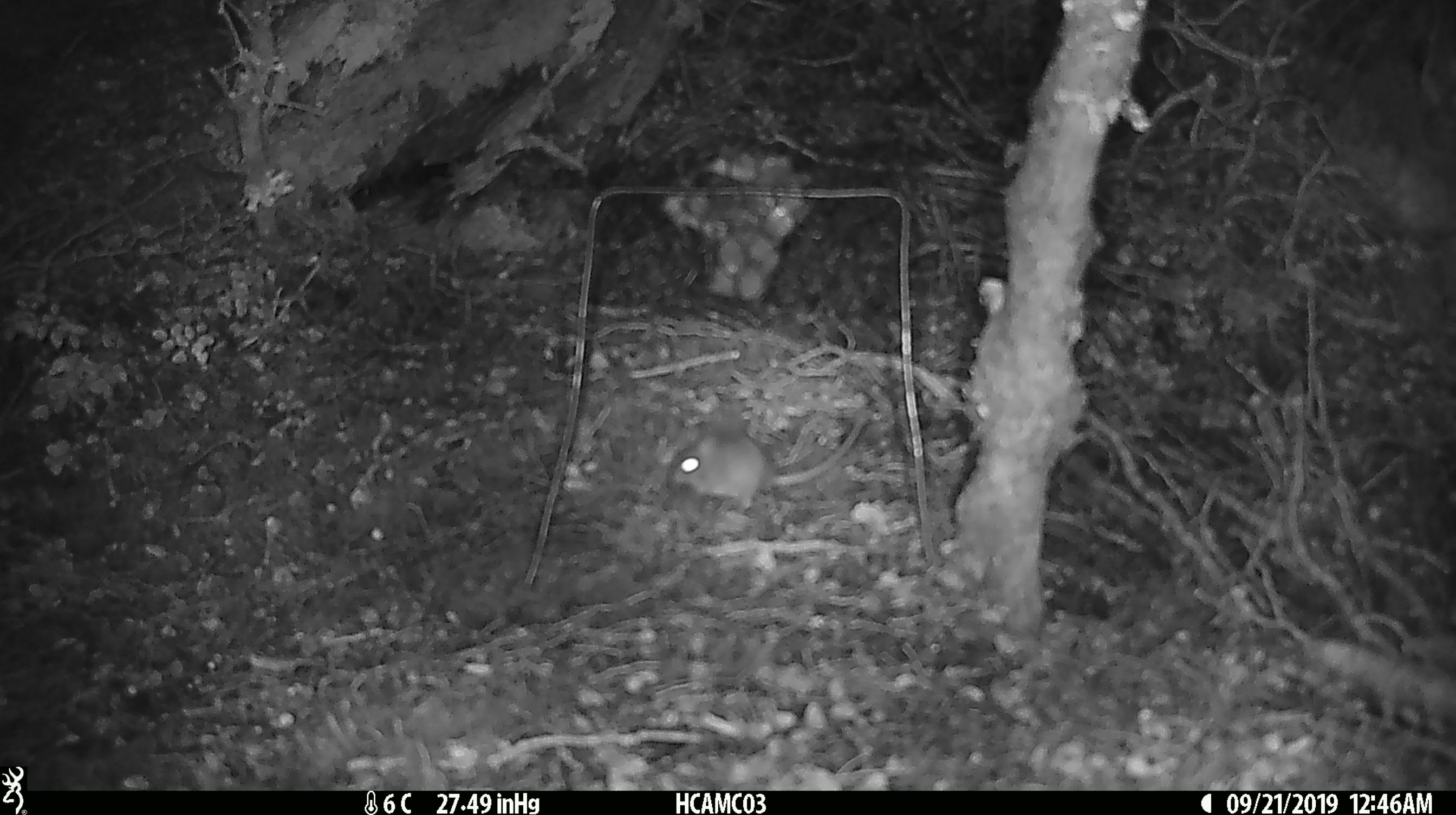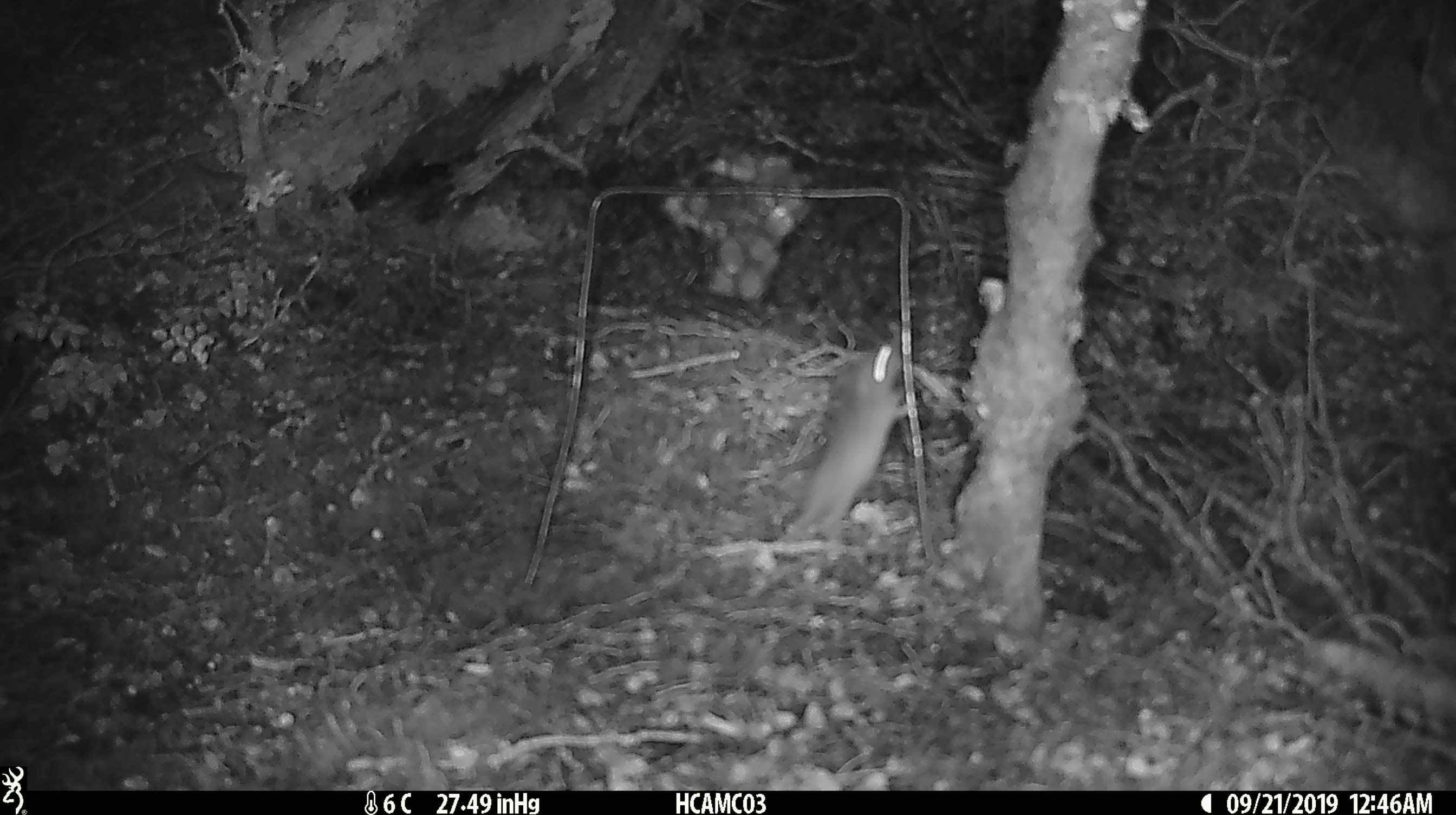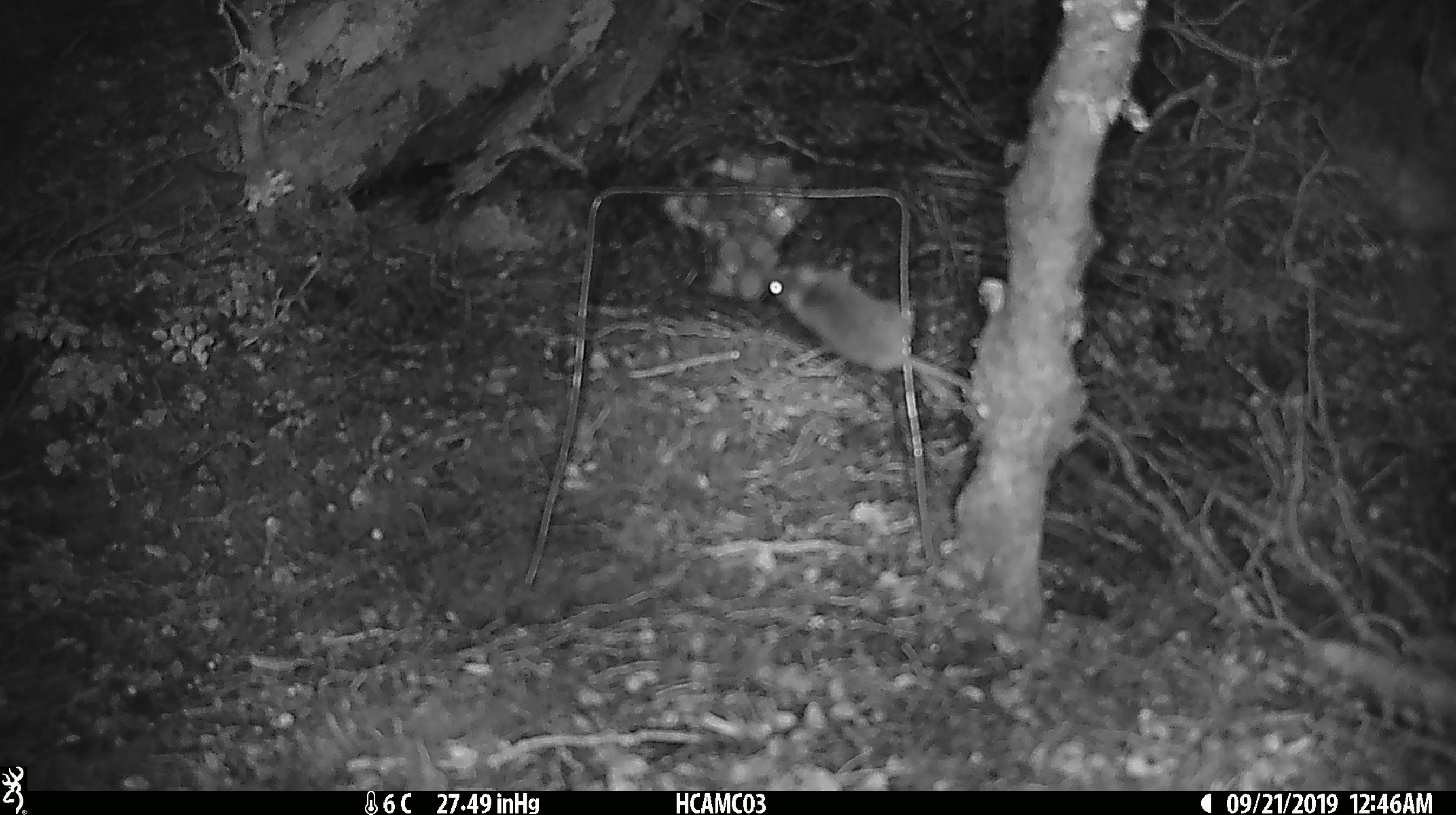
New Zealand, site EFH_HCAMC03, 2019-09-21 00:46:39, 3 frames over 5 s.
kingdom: Animalia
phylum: Chordata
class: Mammalia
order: Rodentia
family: Muridae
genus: Mus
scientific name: Mus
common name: mouse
Mouse (Mus).